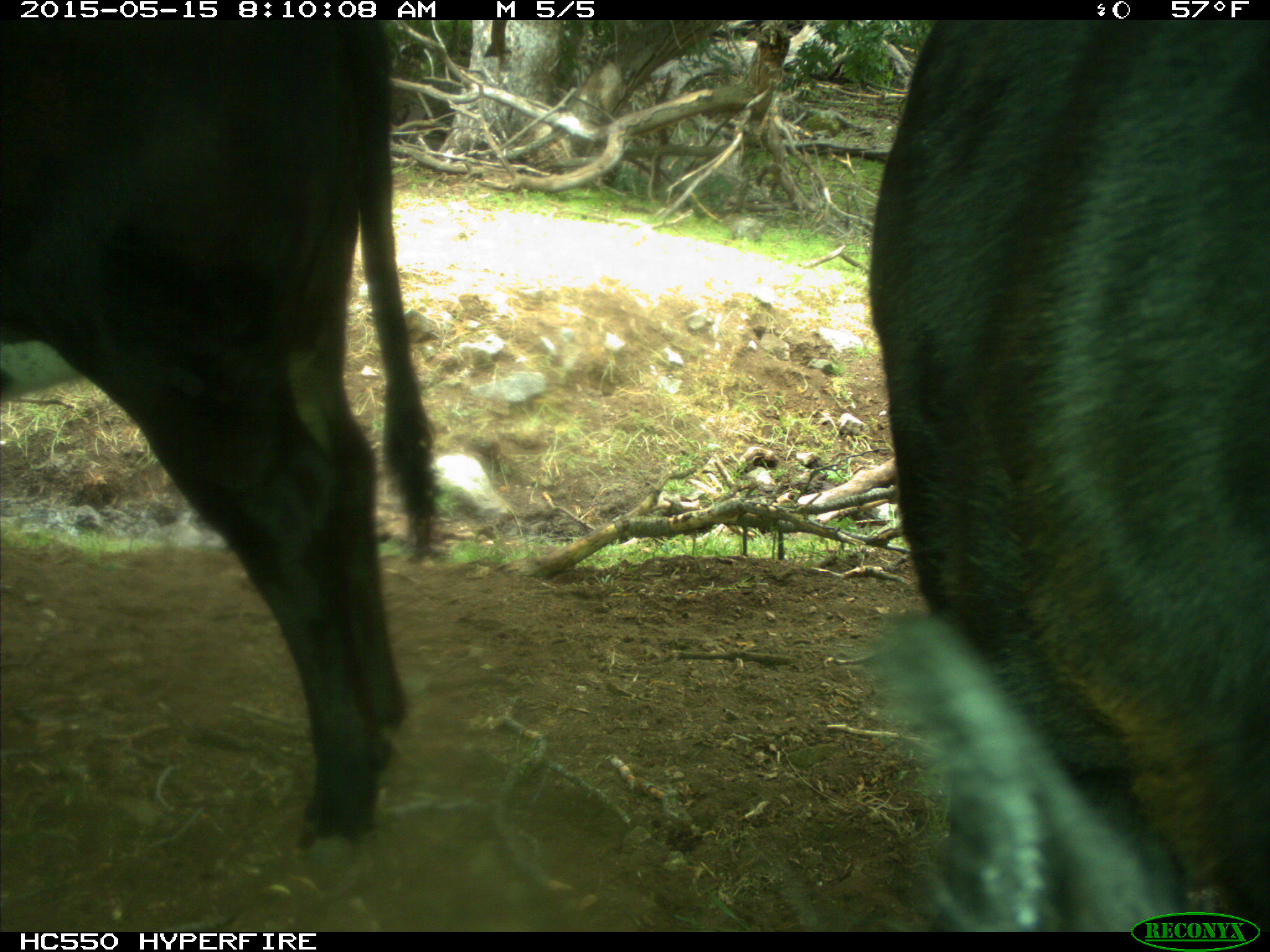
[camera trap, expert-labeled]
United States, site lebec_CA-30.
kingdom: Animalia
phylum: Chordata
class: Mammalia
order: Artiodactyla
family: Bovidae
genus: Bos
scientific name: Bos taurus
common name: domestic cow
Bos taurus (domestic cow).